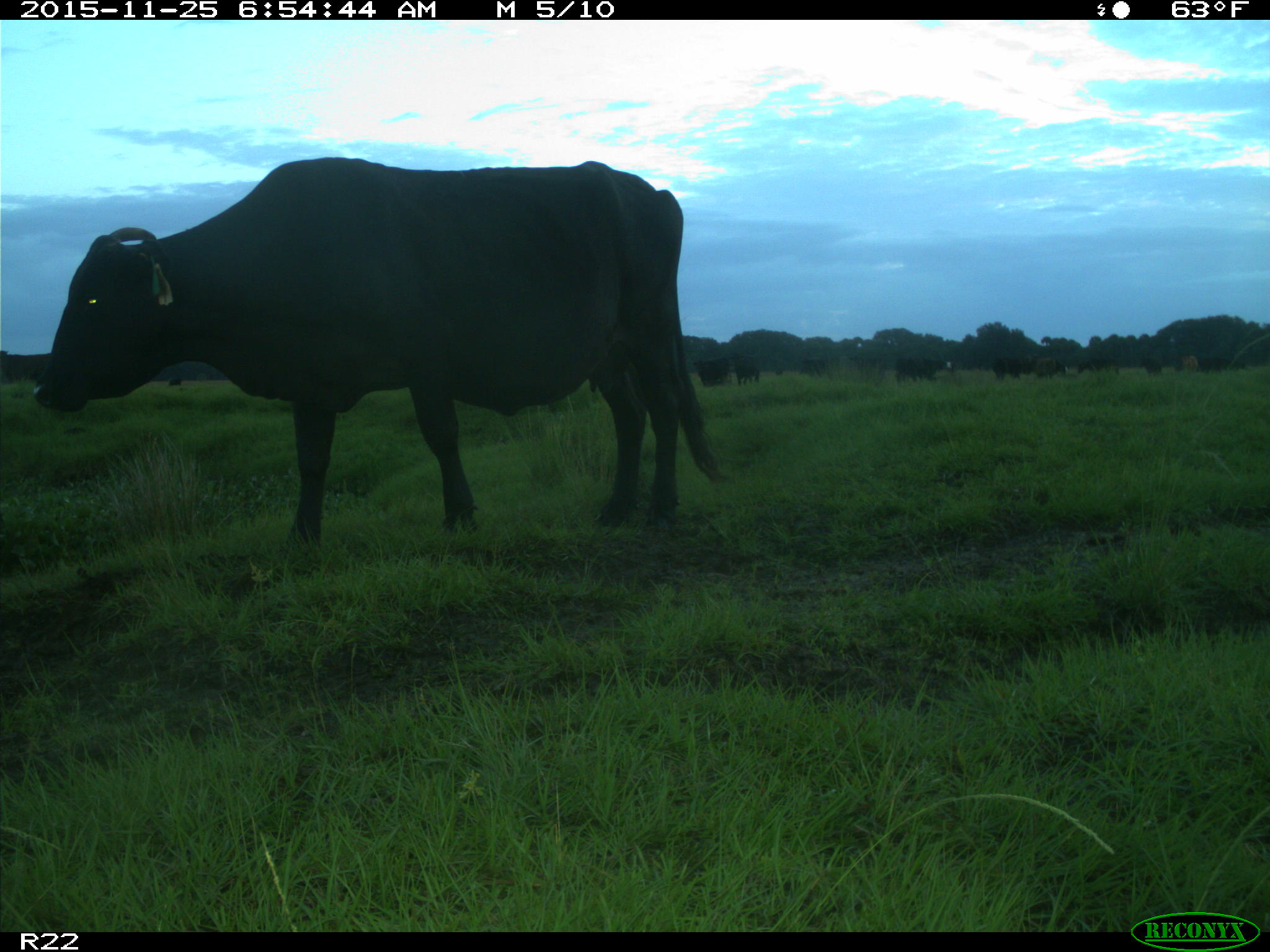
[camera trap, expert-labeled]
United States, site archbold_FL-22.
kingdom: Animalia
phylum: Chordata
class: Mammalia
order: Artiodactyla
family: Bovidae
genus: Bos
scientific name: Bos taurus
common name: domestic cow